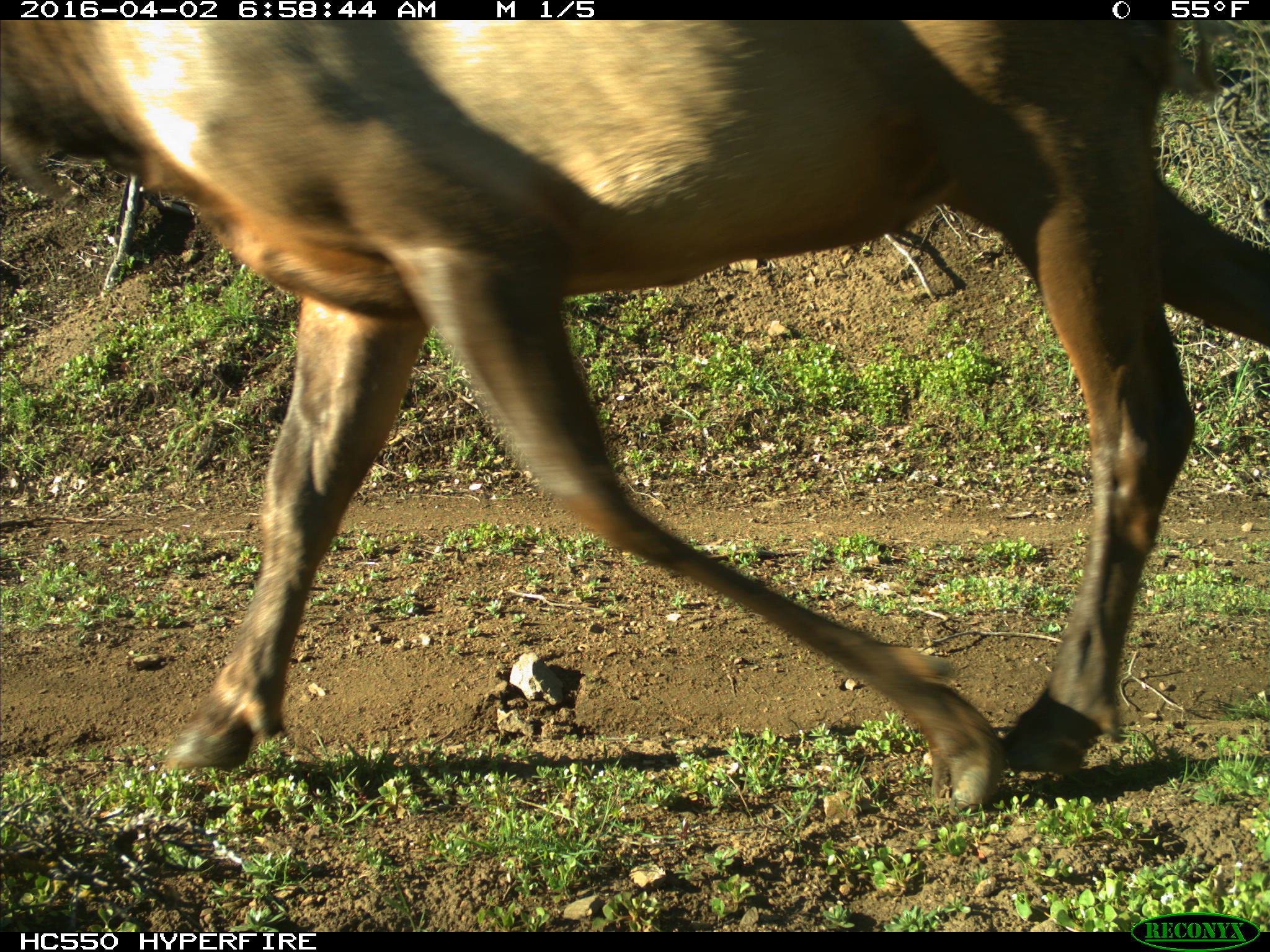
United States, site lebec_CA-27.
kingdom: Animalia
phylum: Chordata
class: Mammalia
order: Artiodactyla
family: Cervidae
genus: Cervus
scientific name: Cervus canadensis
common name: elk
Cervus canadensis (elk).